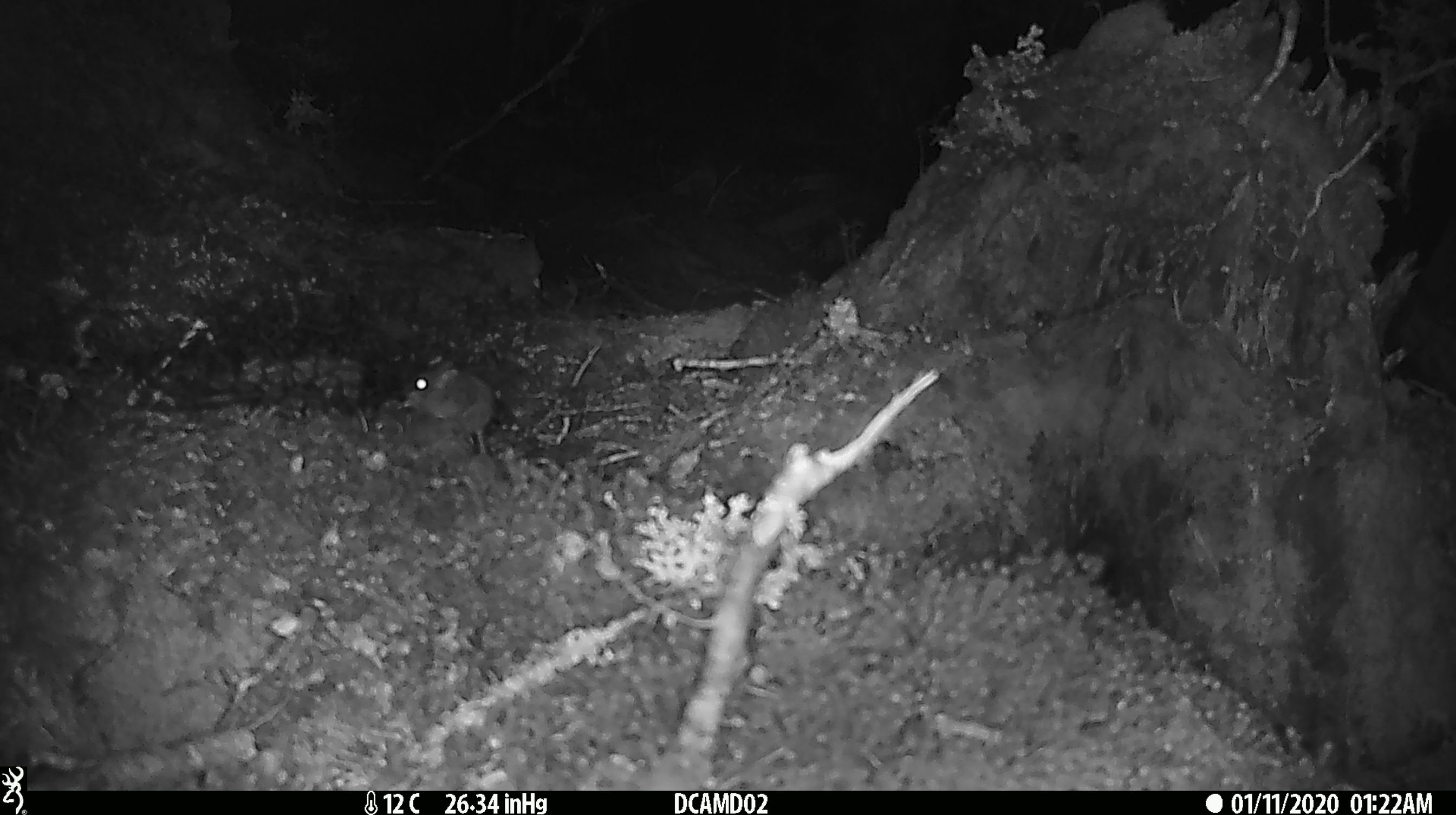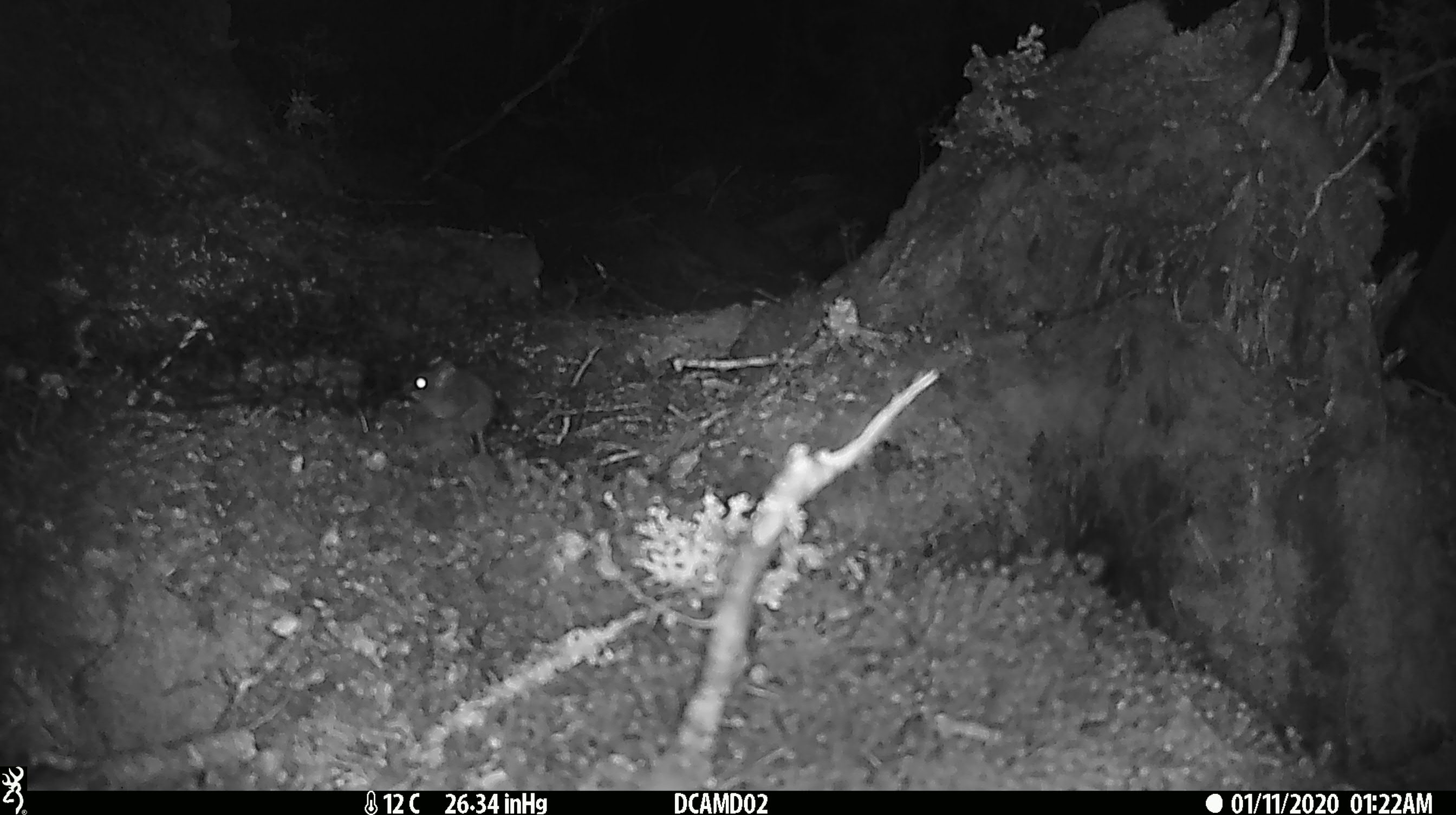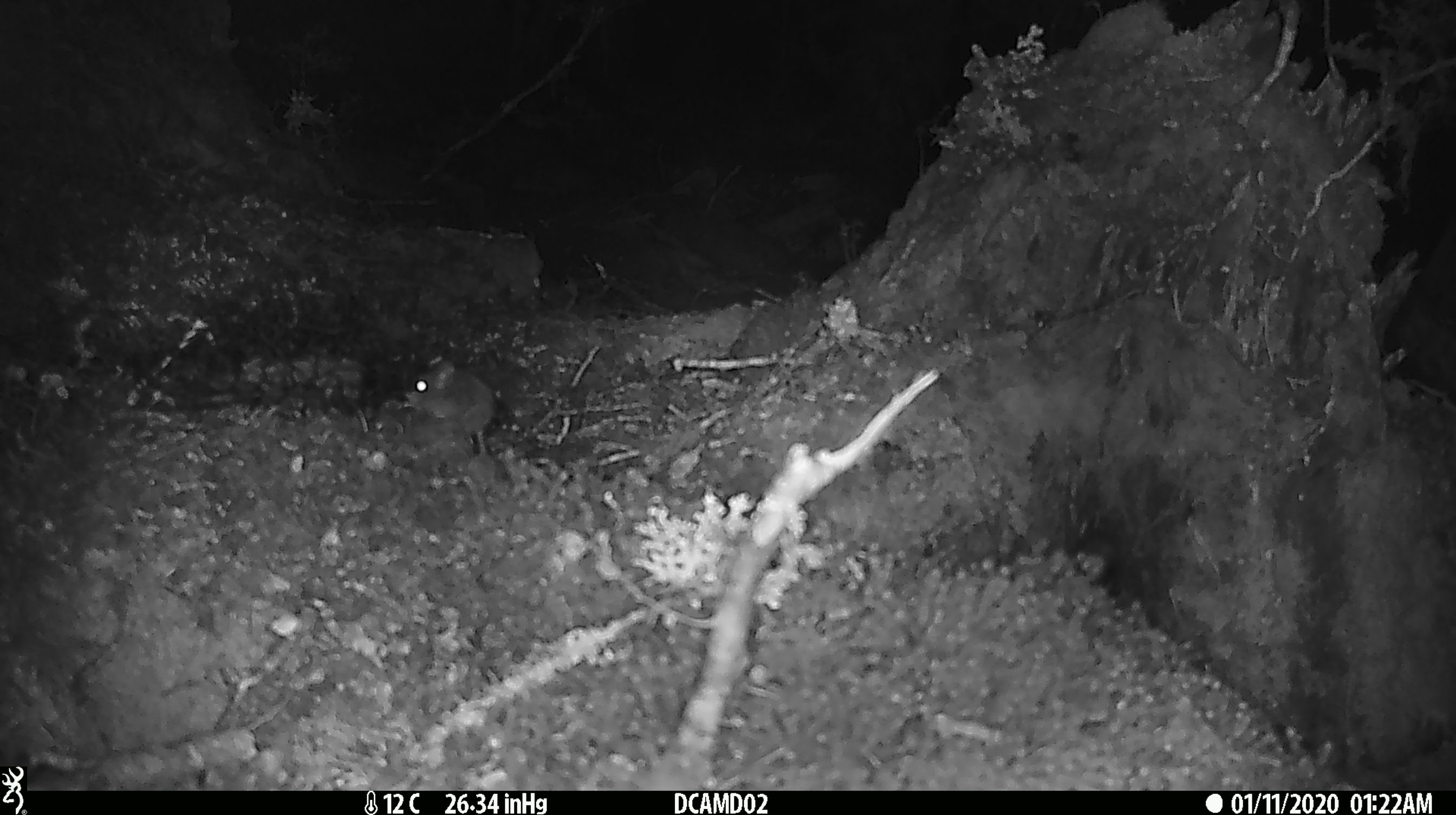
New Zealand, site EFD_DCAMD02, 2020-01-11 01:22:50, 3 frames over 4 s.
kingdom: Animalia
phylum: Chordata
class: Mammalia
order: Rodentia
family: Muridae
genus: Mus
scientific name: Mus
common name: mouse